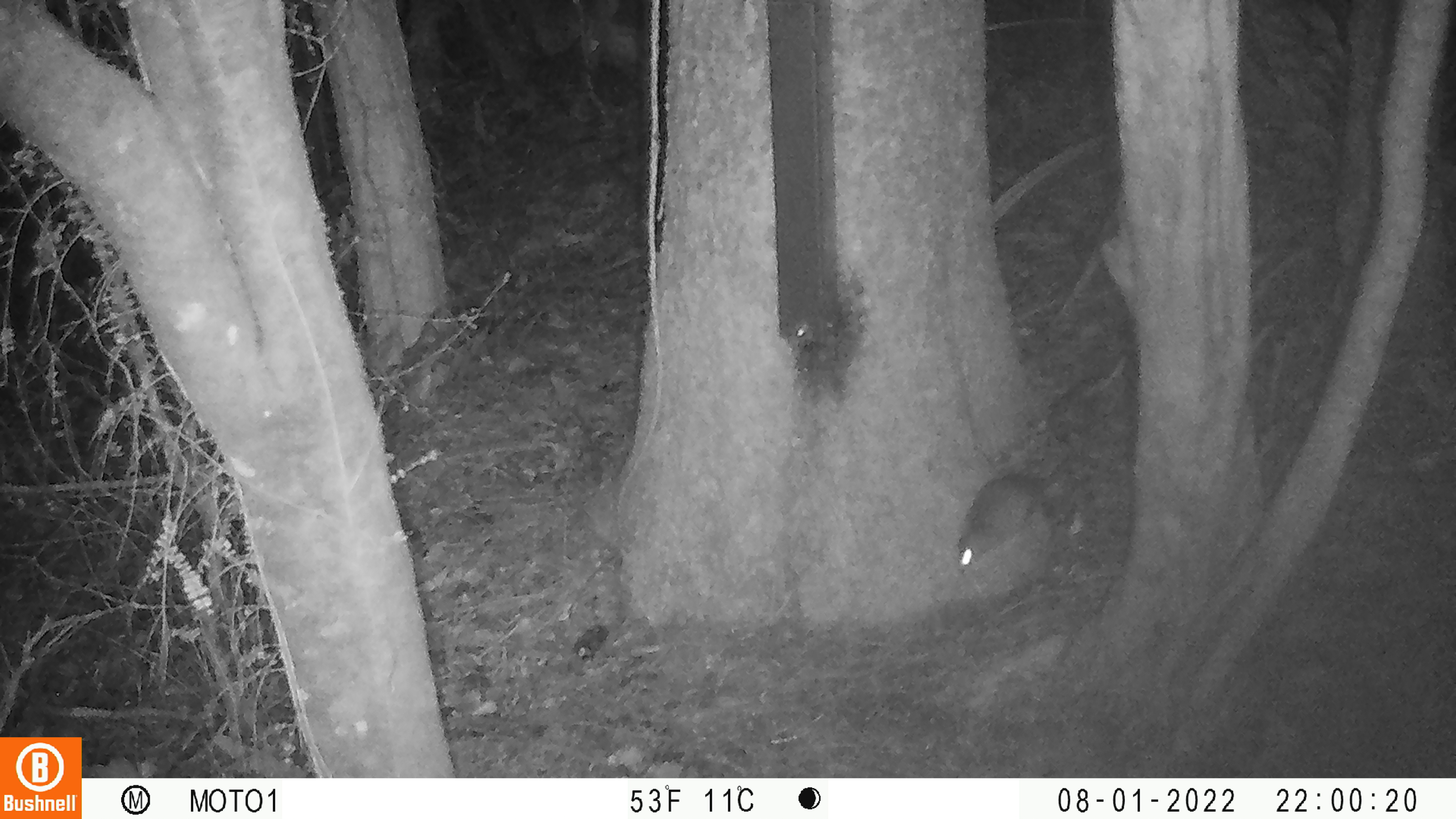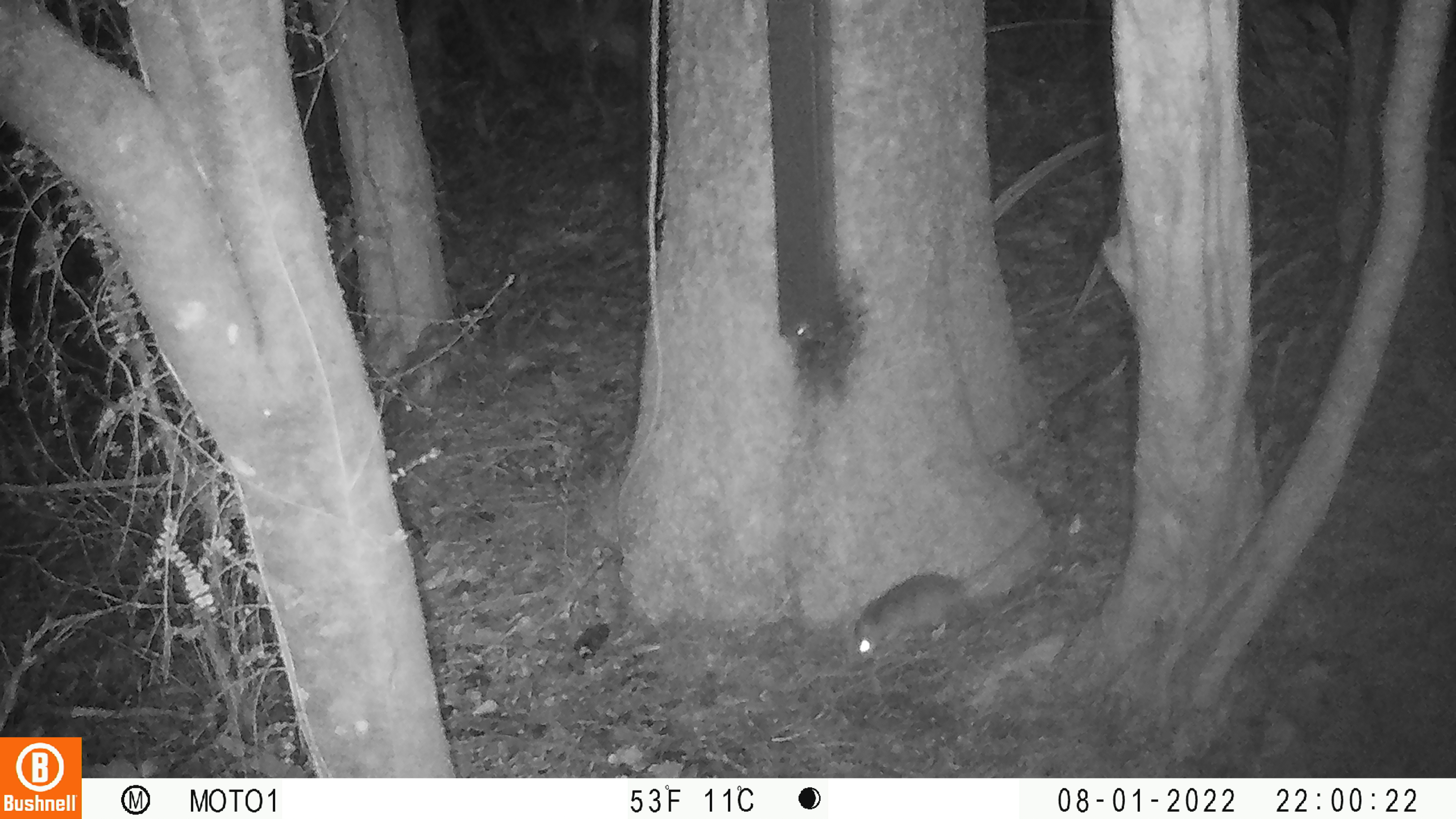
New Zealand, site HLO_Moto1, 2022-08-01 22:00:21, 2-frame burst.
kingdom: Animalia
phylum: Chordata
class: Mammalia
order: Rodentia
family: Muridae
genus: Rattus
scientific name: Rattus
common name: rat